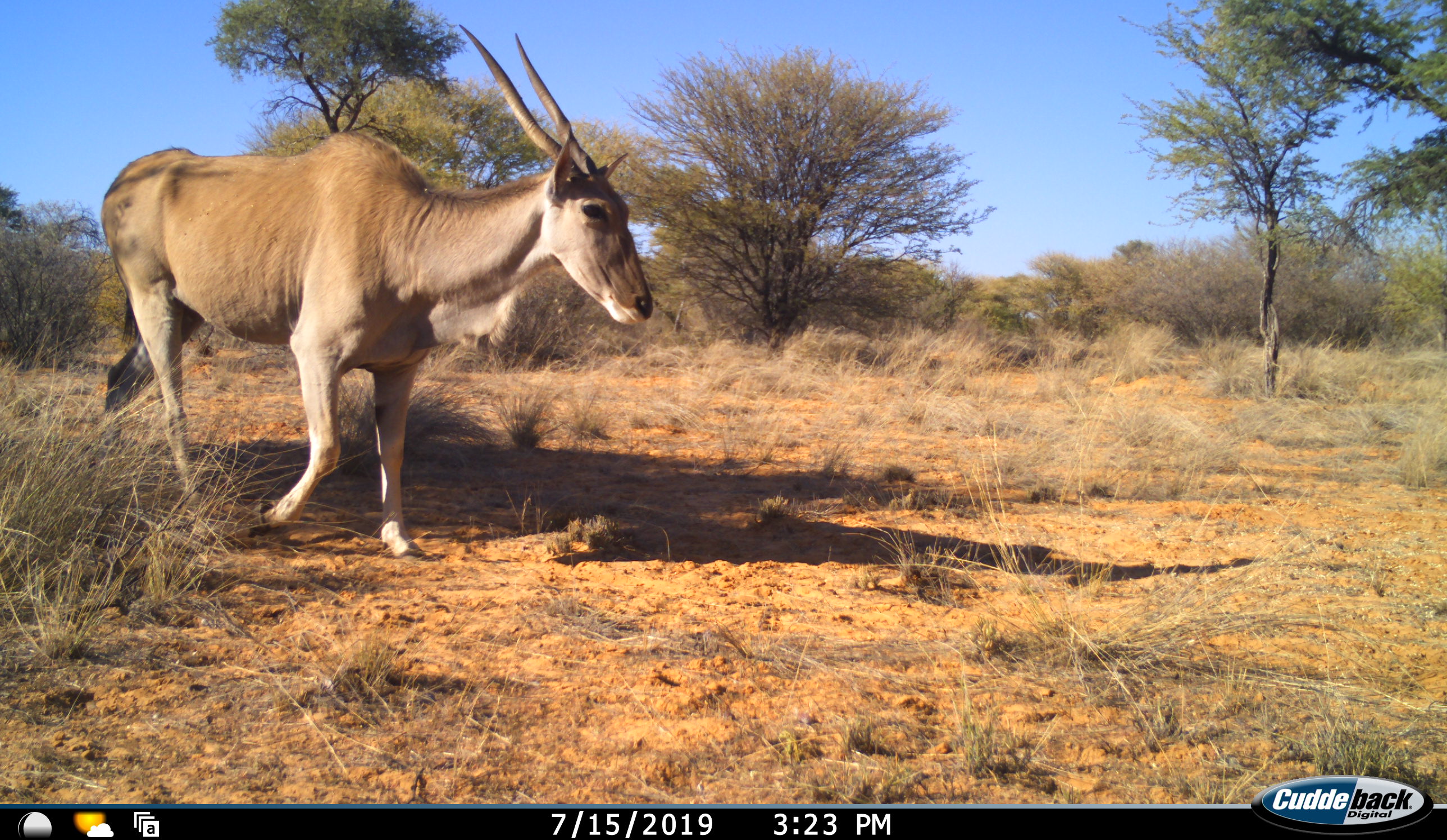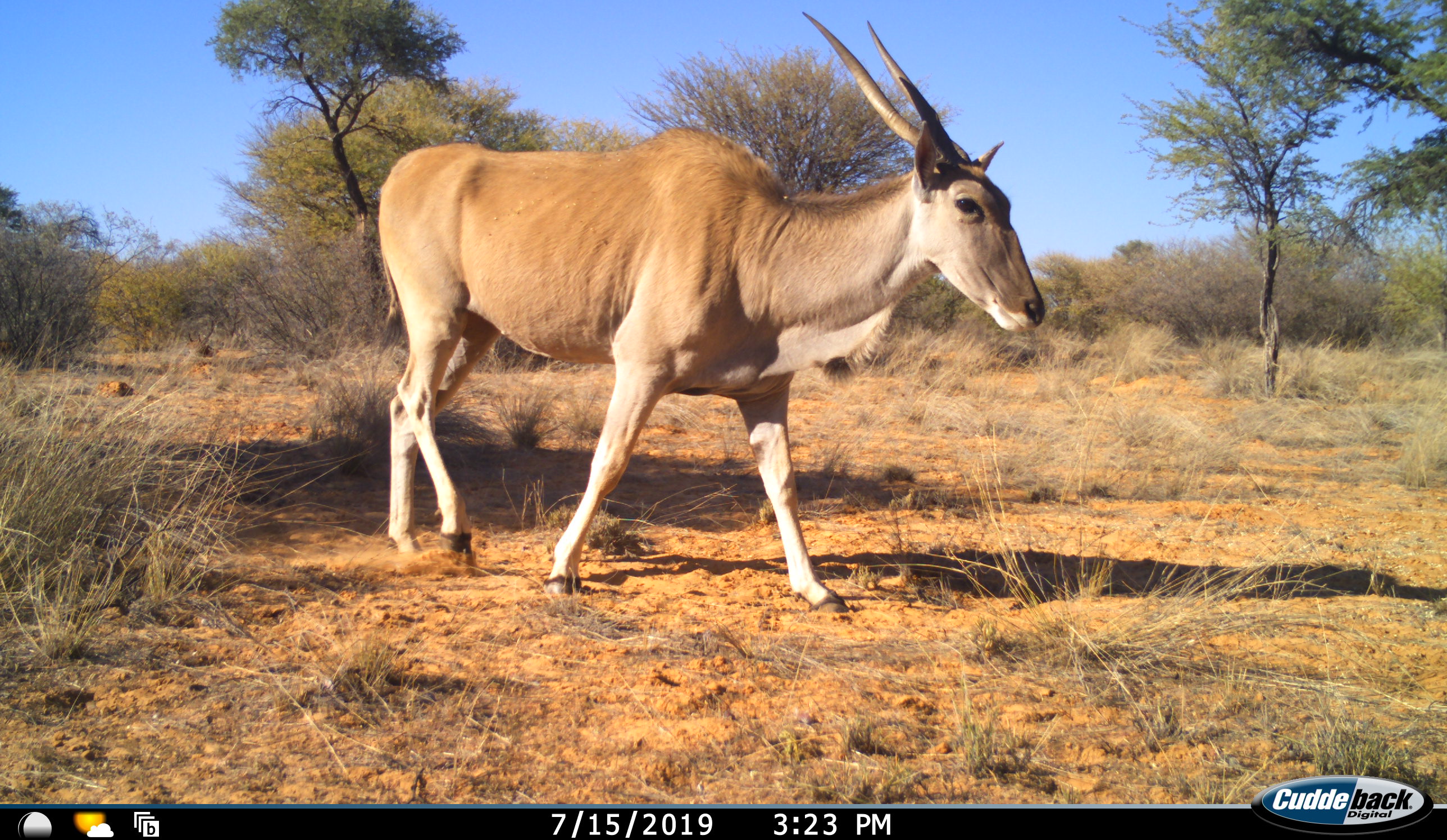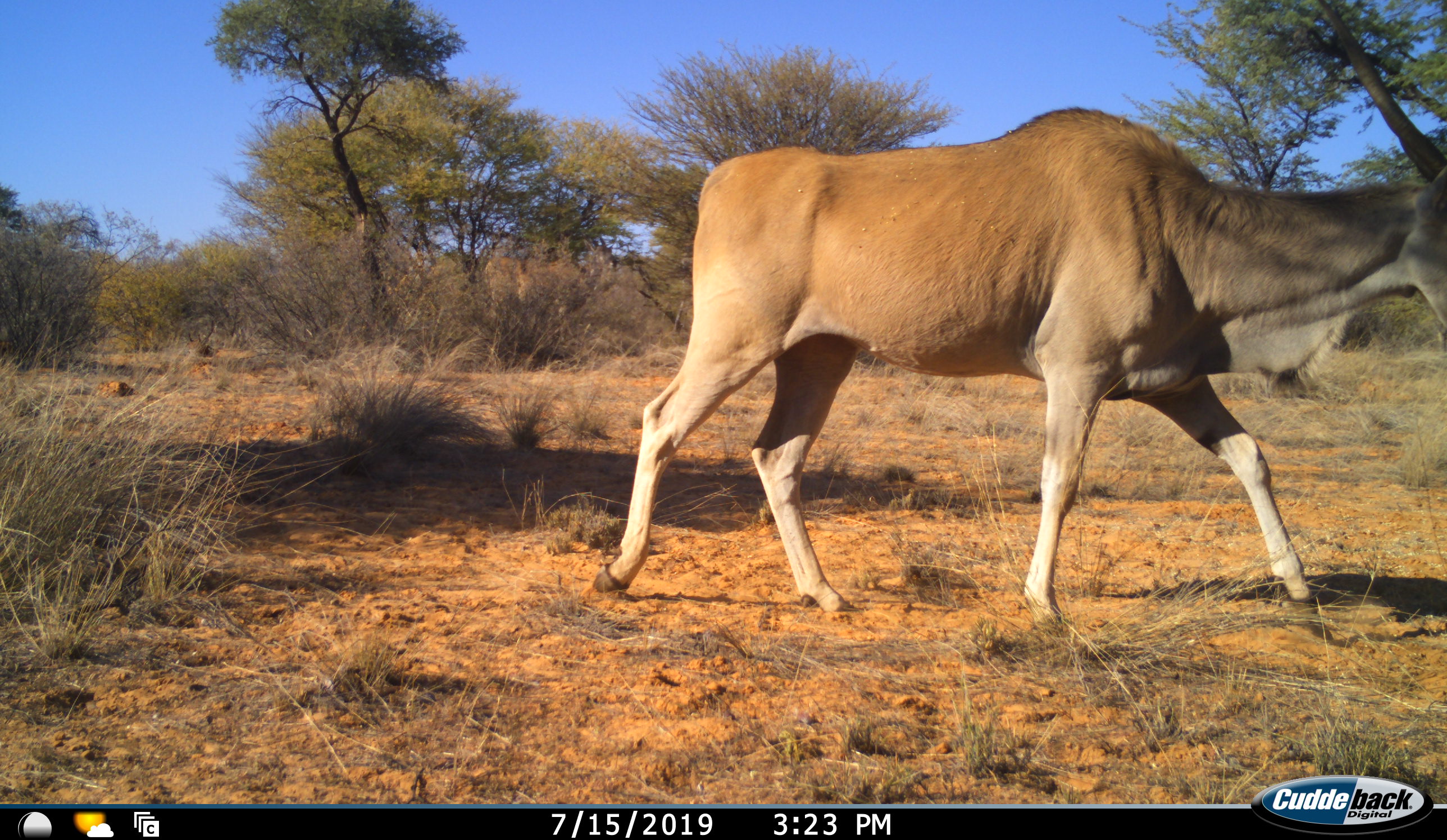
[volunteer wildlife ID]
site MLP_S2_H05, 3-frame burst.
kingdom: Animalia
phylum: Chordata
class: Mammalia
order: Artiodactyla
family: Bovidae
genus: Tragelaphus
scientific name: Tragelaphus oryx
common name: eland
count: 1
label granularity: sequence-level